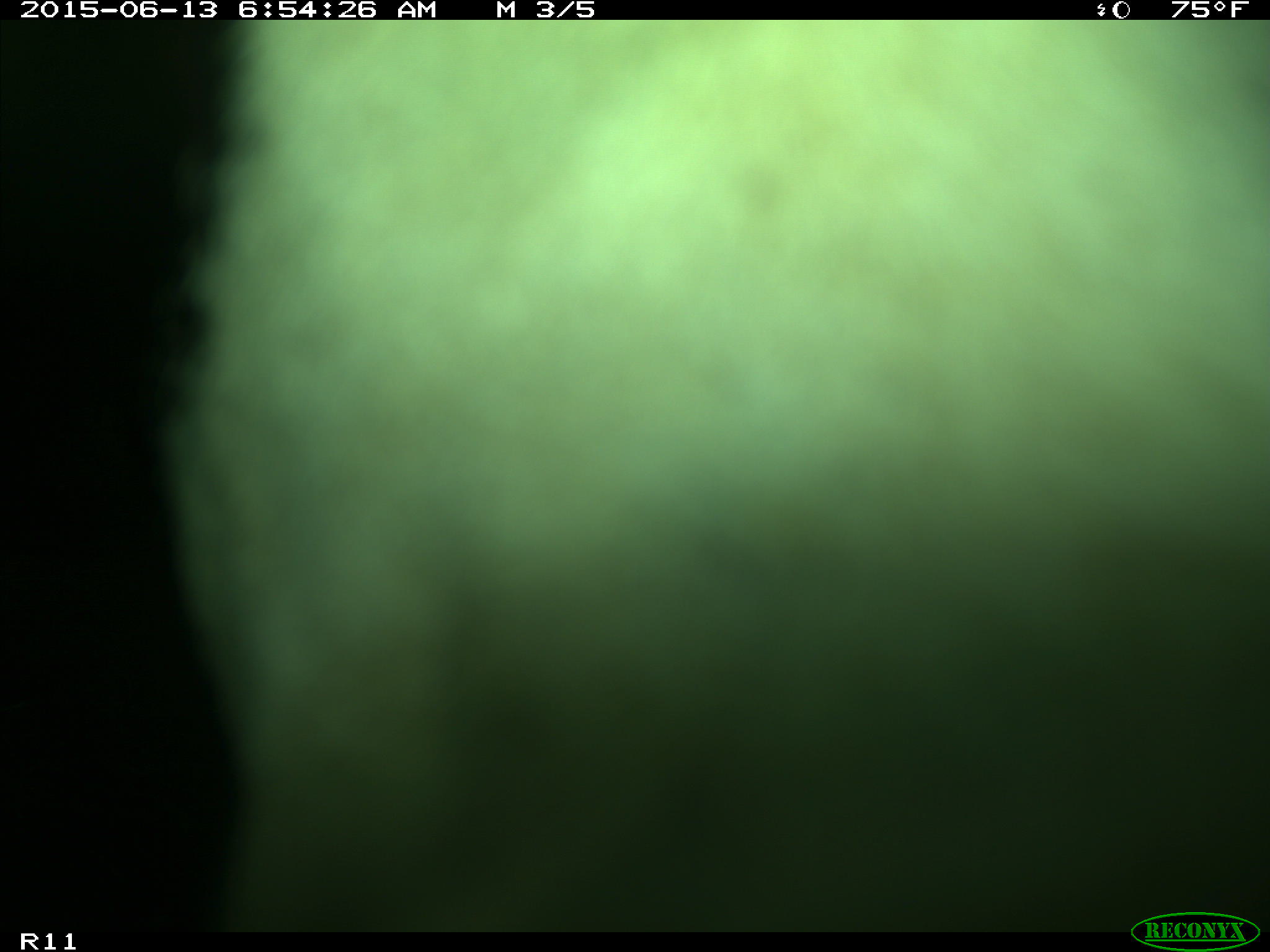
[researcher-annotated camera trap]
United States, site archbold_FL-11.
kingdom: Animalia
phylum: Chordata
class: Mammalia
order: Artiodactyla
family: Bovidae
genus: Bos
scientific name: Bos taurus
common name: domestic cow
Bos taurus (domestic cow).